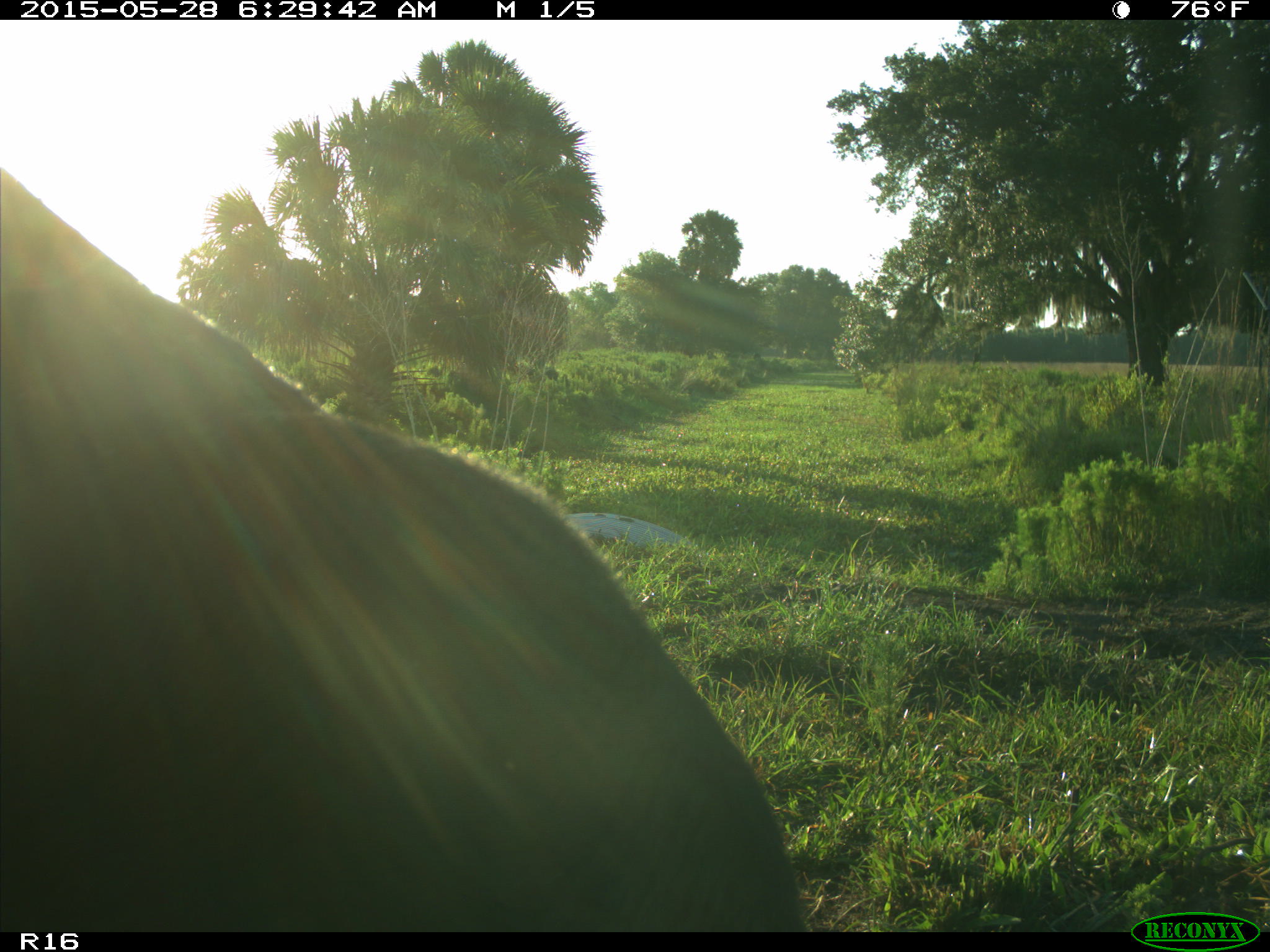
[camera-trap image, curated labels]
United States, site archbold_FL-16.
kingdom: Animalia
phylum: Chordata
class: Mammalia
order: Artiodactyla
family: Bovidae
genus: Bos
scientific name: Bos taurus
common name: domestic cow